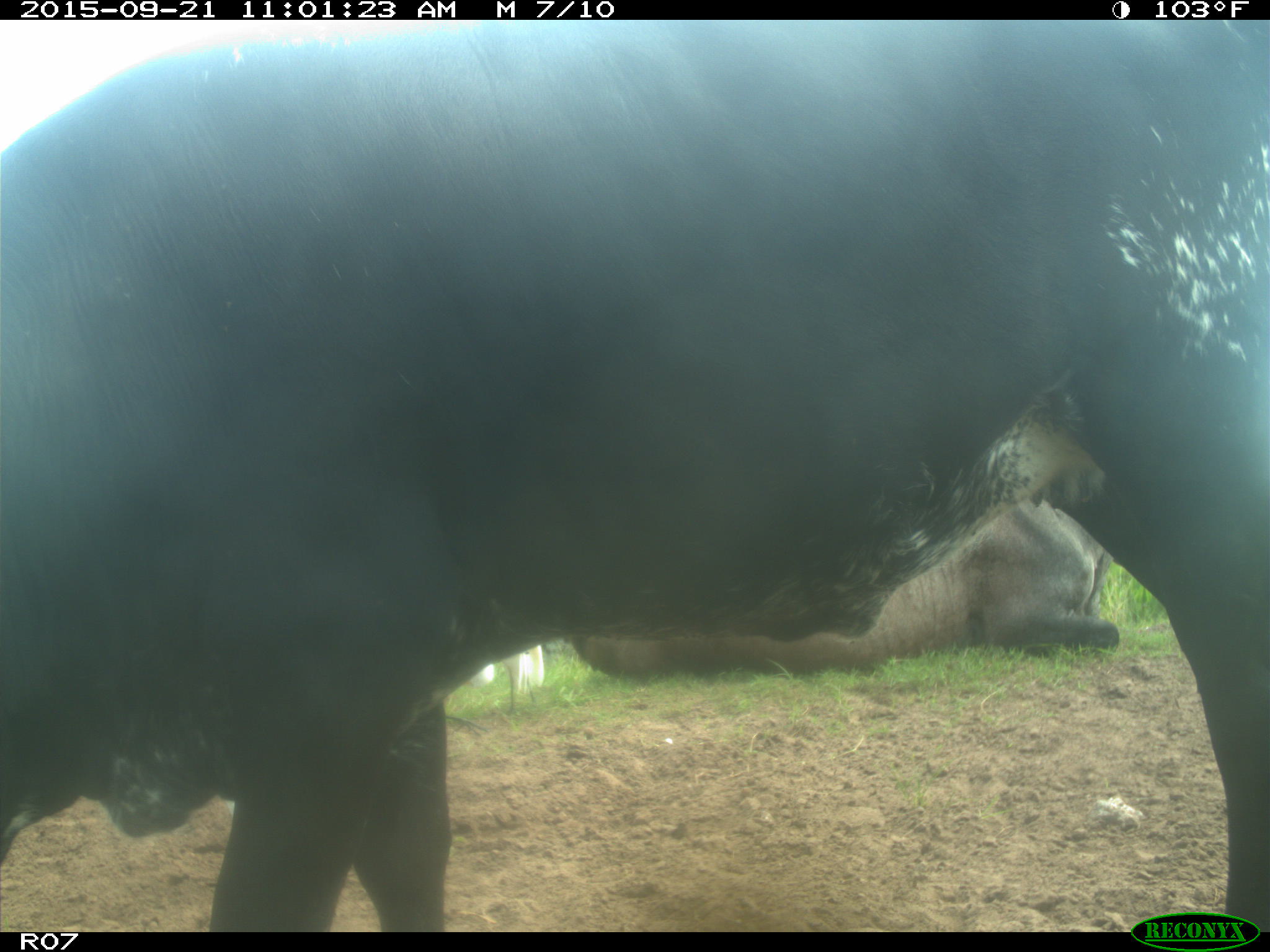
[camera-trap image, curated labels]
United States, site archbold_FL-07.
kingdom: Animalia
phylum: Chordata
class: Mammalia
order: Artiodactyla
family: Bovidae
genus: Bos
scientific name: Bos taurus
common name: domestic cow